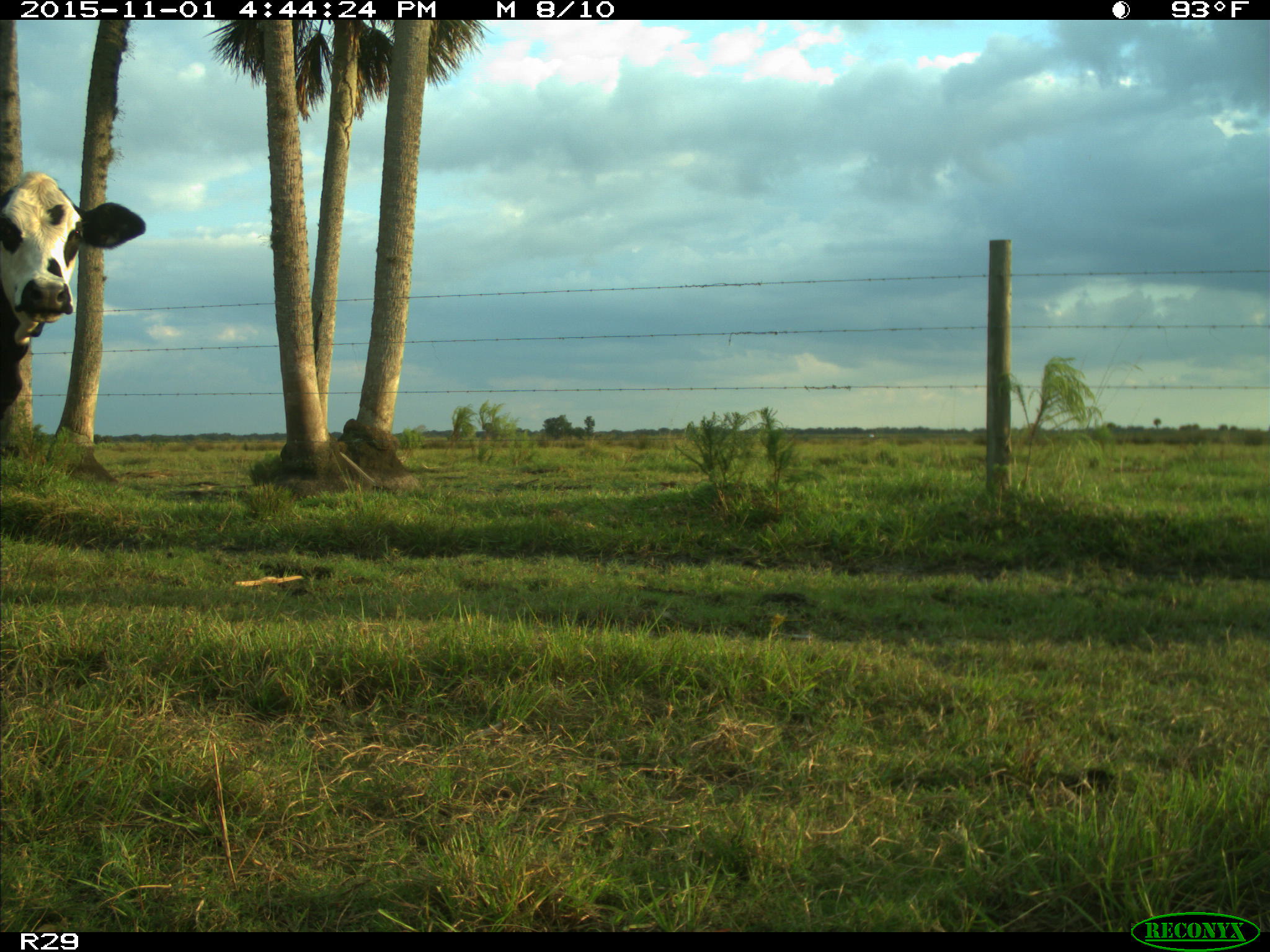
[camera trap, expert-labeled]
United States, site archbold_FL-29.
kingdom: Animalia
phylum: Chordata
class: Mammalia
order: Artiodactyla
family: Bovidae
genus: Bos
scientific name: Bos taurus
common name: domestic cow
Bos taurus (domestic cow).